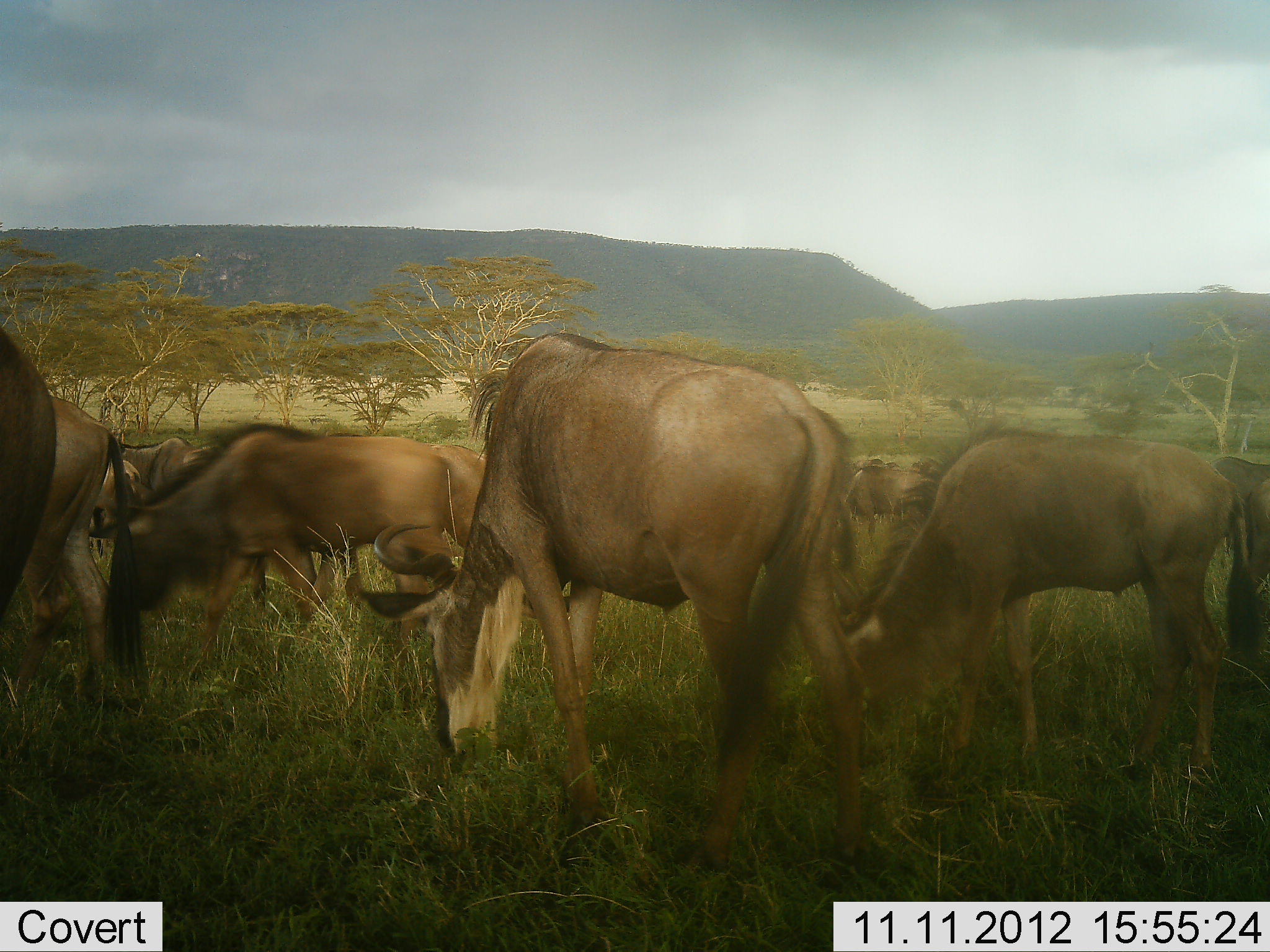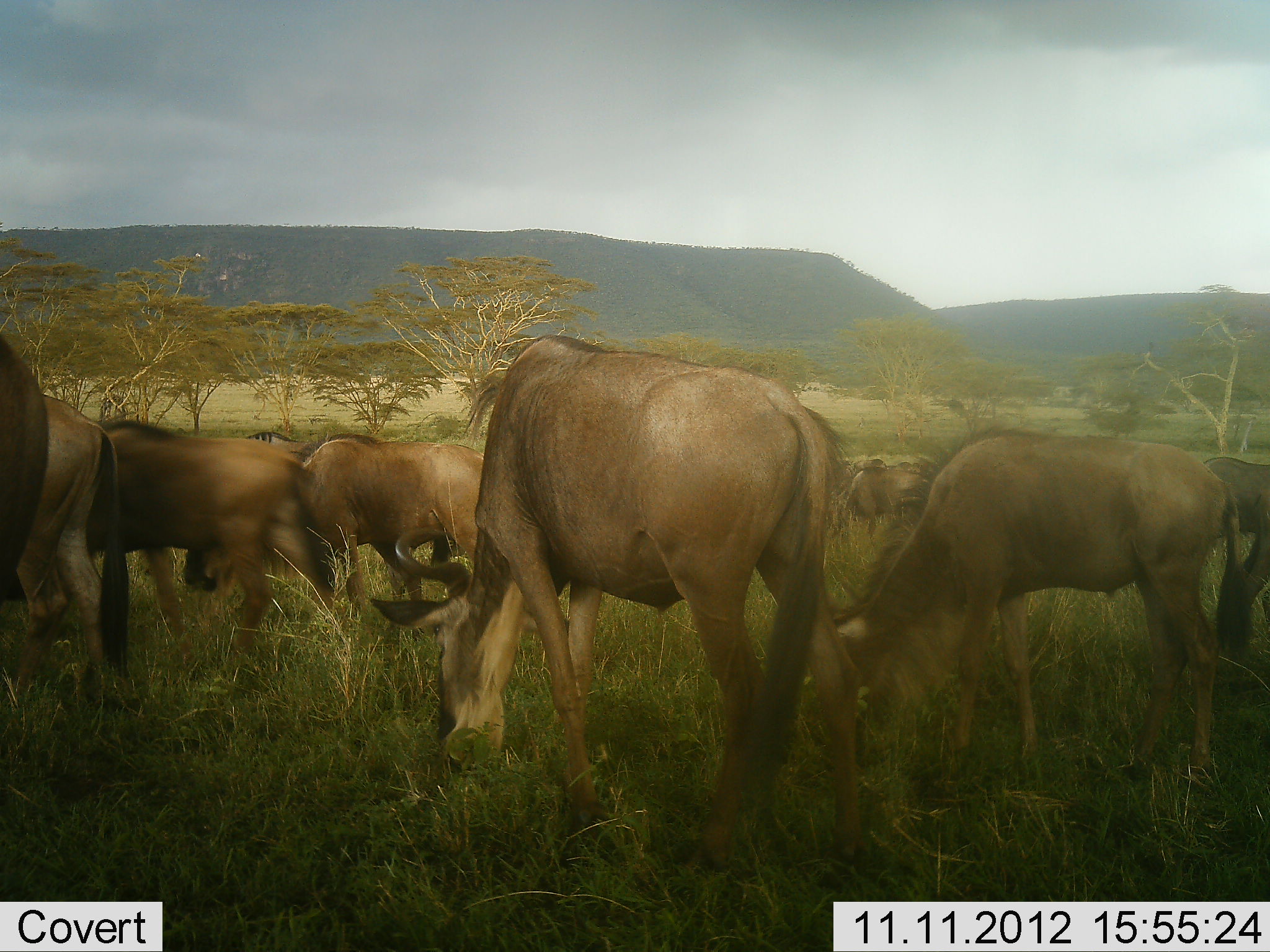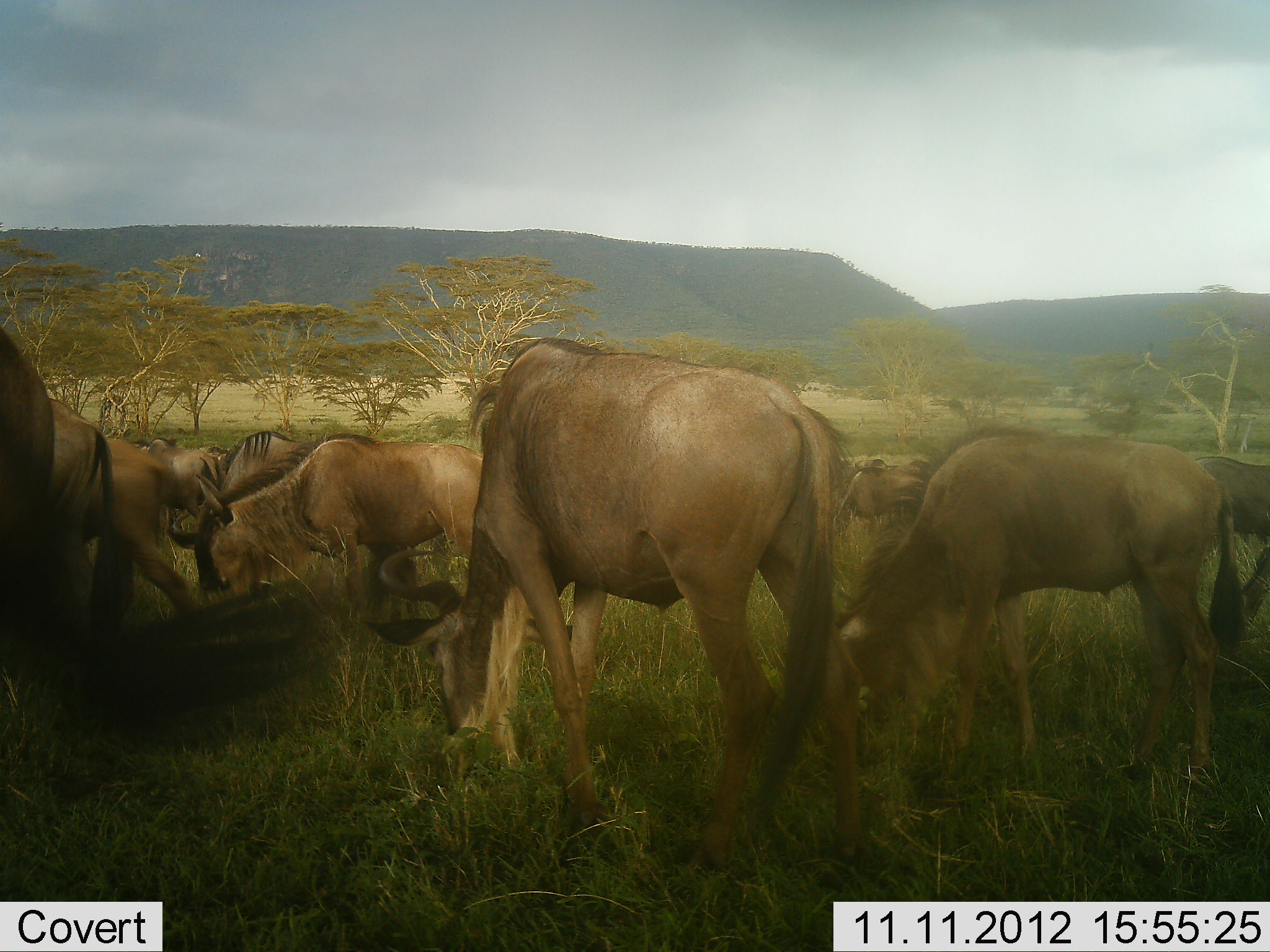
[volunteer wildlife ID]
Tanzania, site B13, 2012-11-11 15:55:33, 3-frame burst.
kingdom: Animalia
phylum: Chordata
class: Mammalia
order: Artiodactyla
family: Bovidae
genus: Connochaetes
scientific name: Connochaetes taurinus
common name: blue wildebeest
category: wildebeest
Wildebeest (blue wildebeest) (Connochaetes taurinus), count 11-50. Behavior (volunteer vote fractions): standing 30%, resting 0%, moving 50%, interacting 0%. Young present (vote fraction): 10%. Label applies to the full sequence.